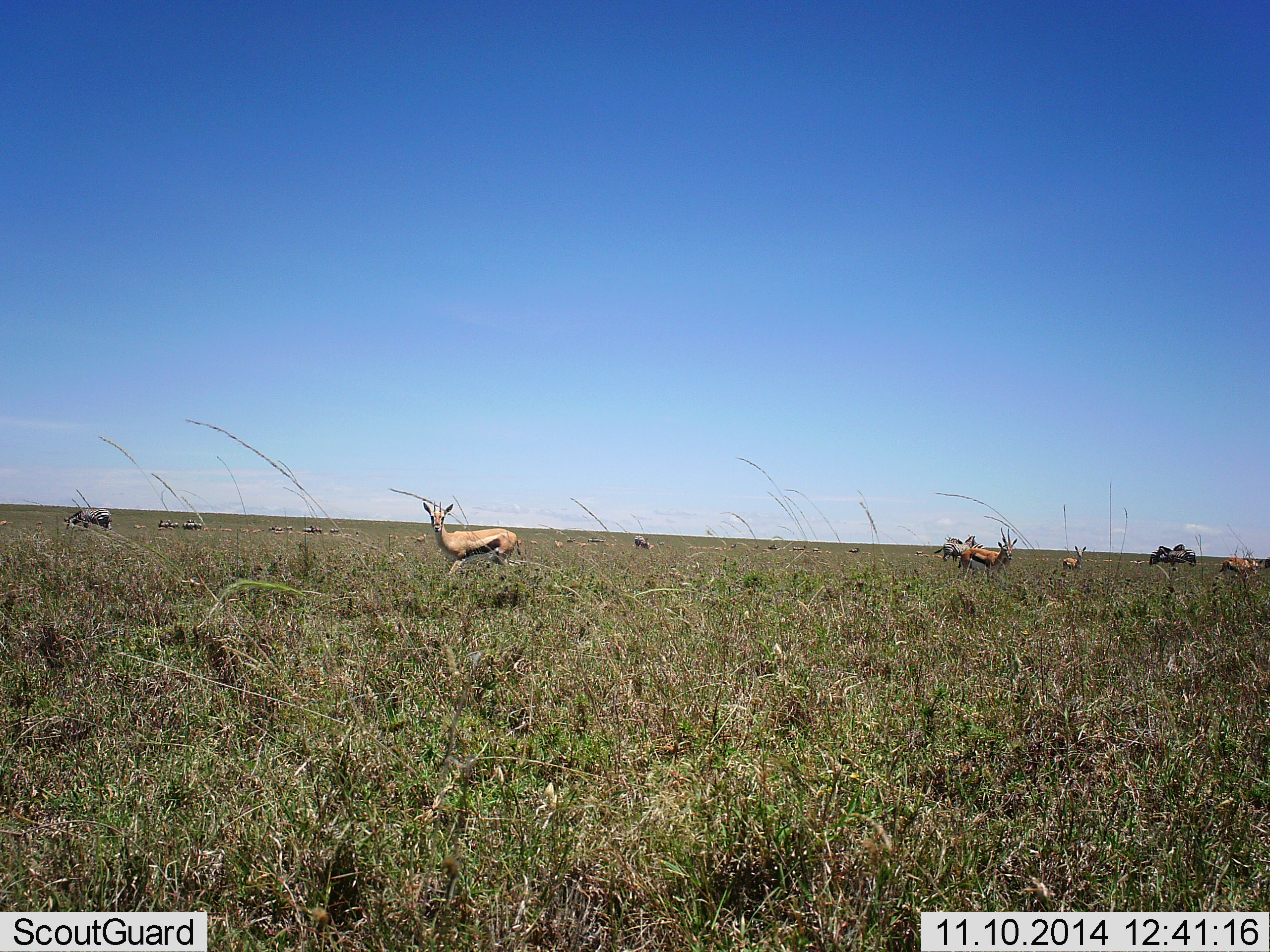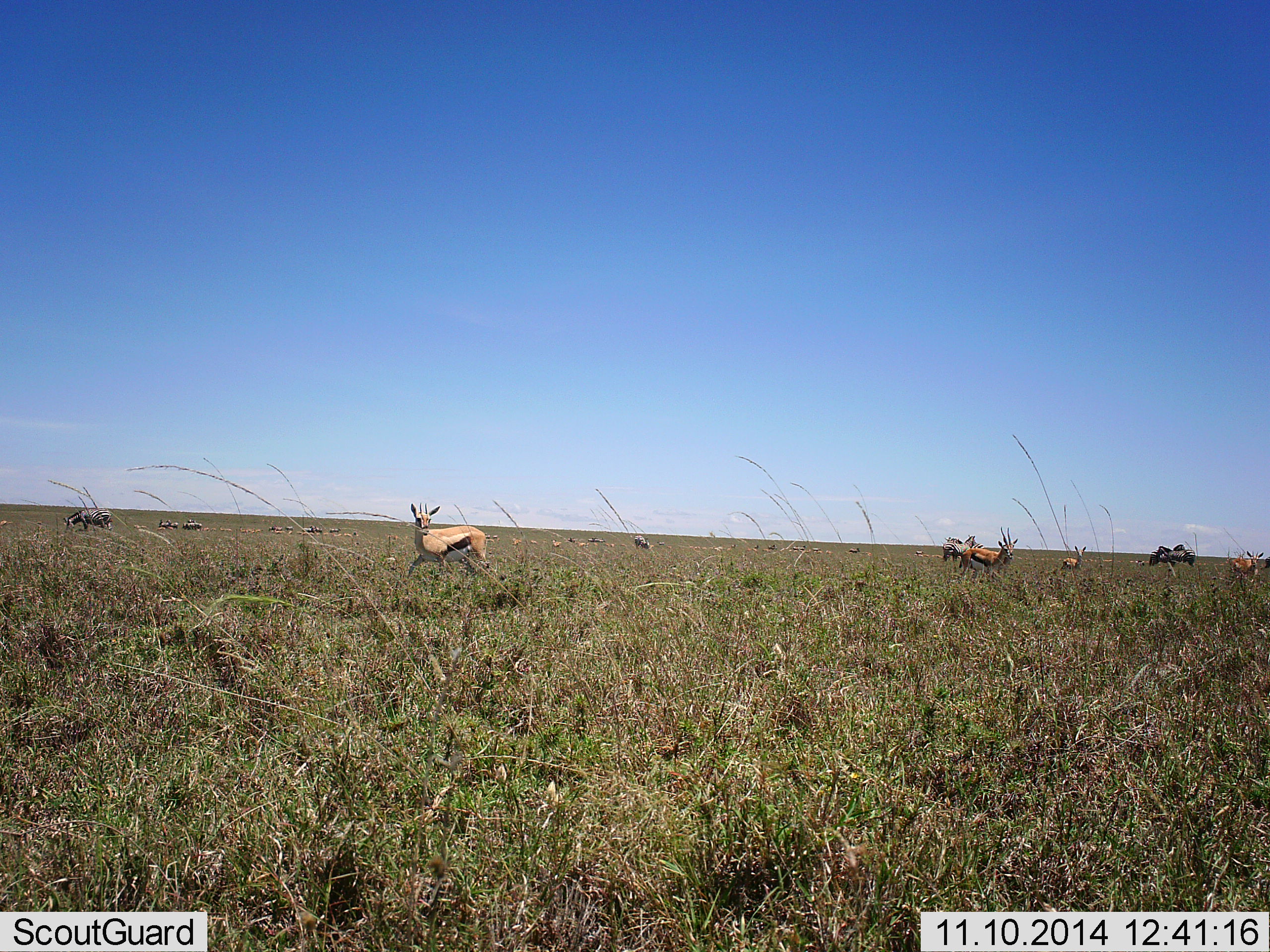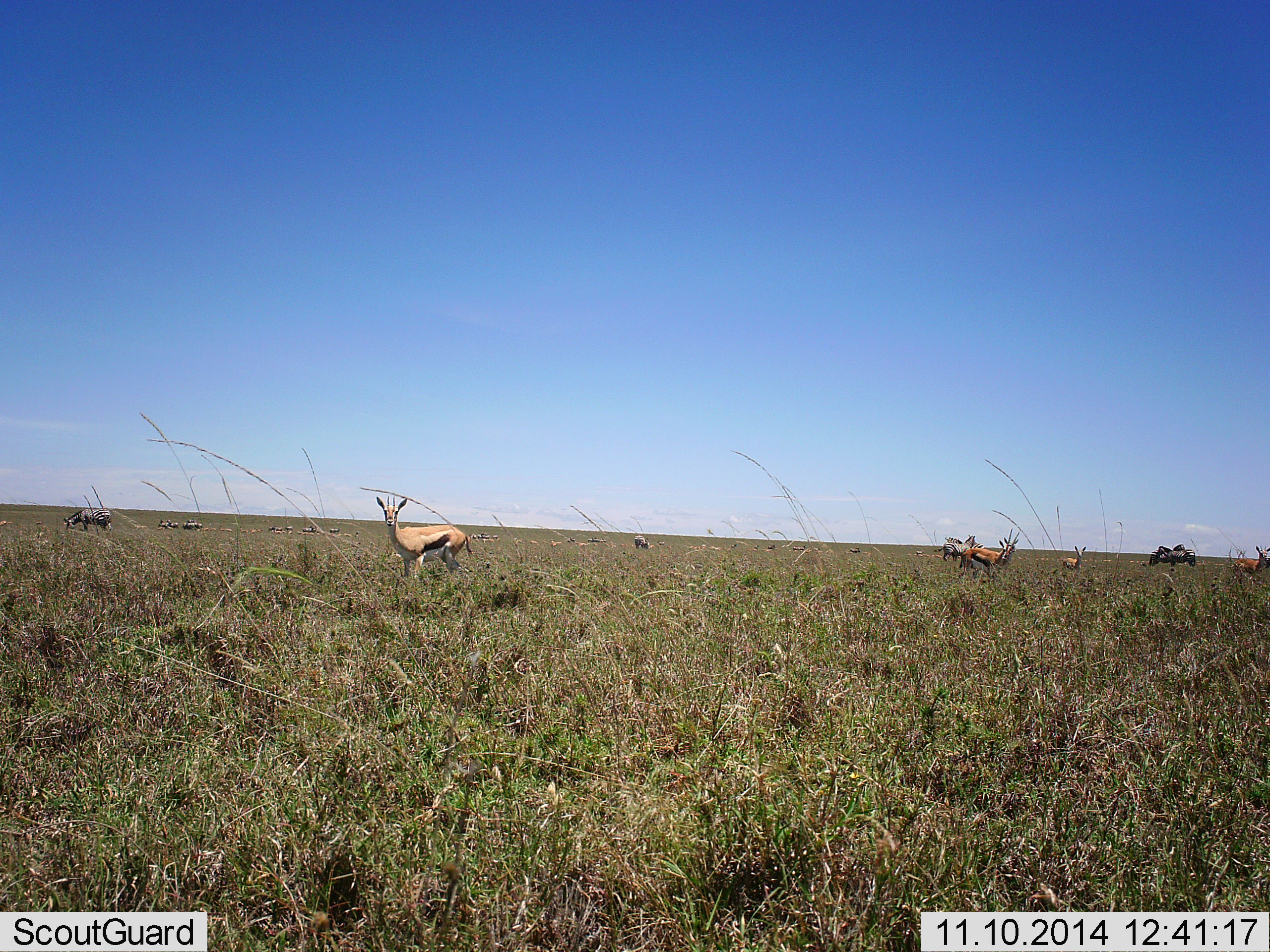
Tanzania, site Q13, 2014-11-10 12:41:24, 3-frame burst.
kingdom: Animalia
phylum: Chordata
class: Mammalia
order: Artiodactyla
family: Bovidae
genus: Eudorcas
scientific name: Eudorcas thomsonii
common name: thomson's gazelle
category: gazellethomsons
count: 5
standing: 62%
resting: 6%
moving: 50%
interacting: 0%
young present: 12%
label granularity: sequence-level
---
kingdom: Animalia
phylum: Chordata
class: Mammalia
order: Perissodactyla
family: Equidae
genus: Equus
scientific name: Equus quagga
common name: plains zebra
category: zebra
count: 6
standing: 30%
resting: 0%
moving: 10%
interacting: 10%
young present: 0%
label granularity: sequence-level